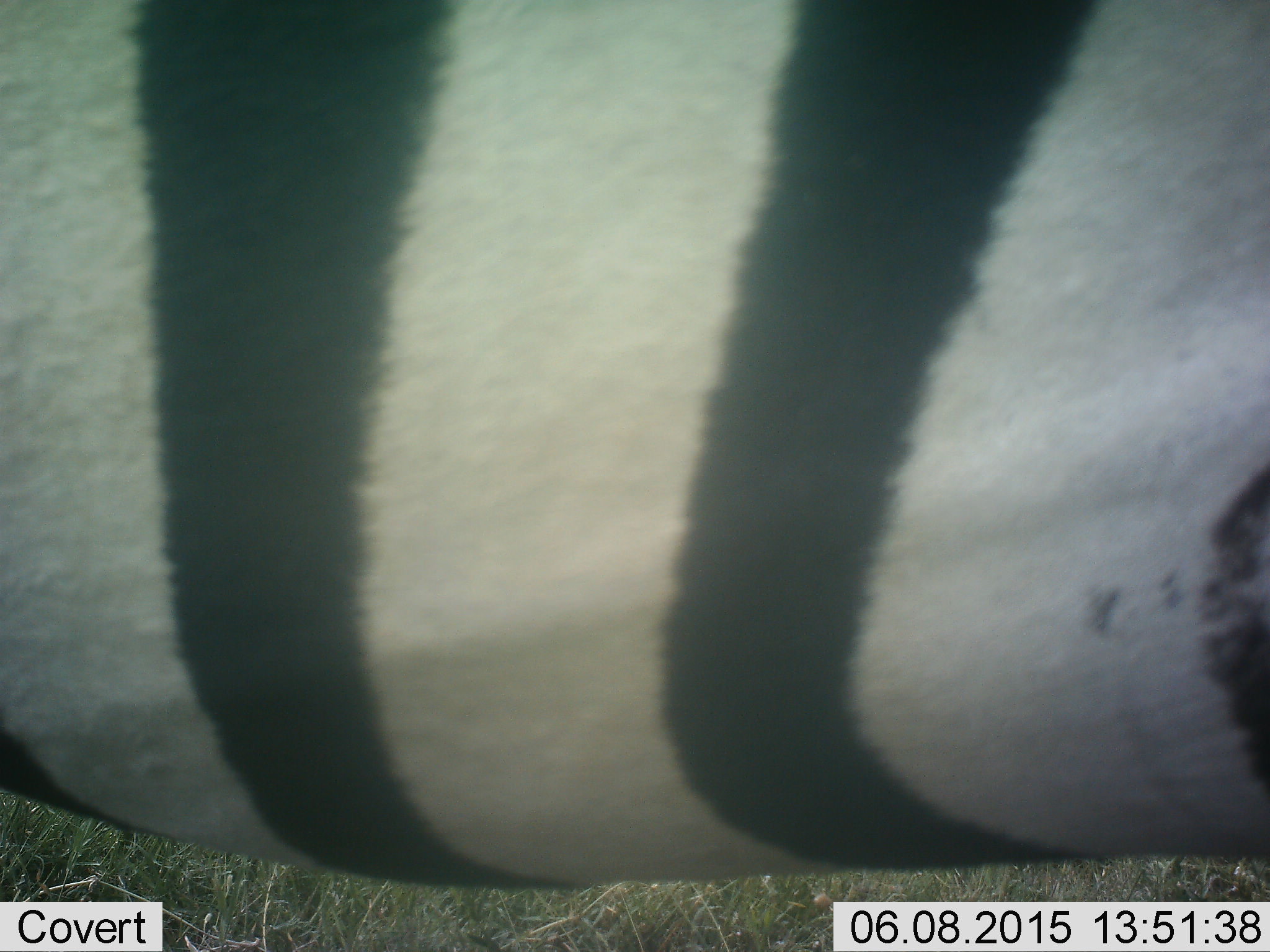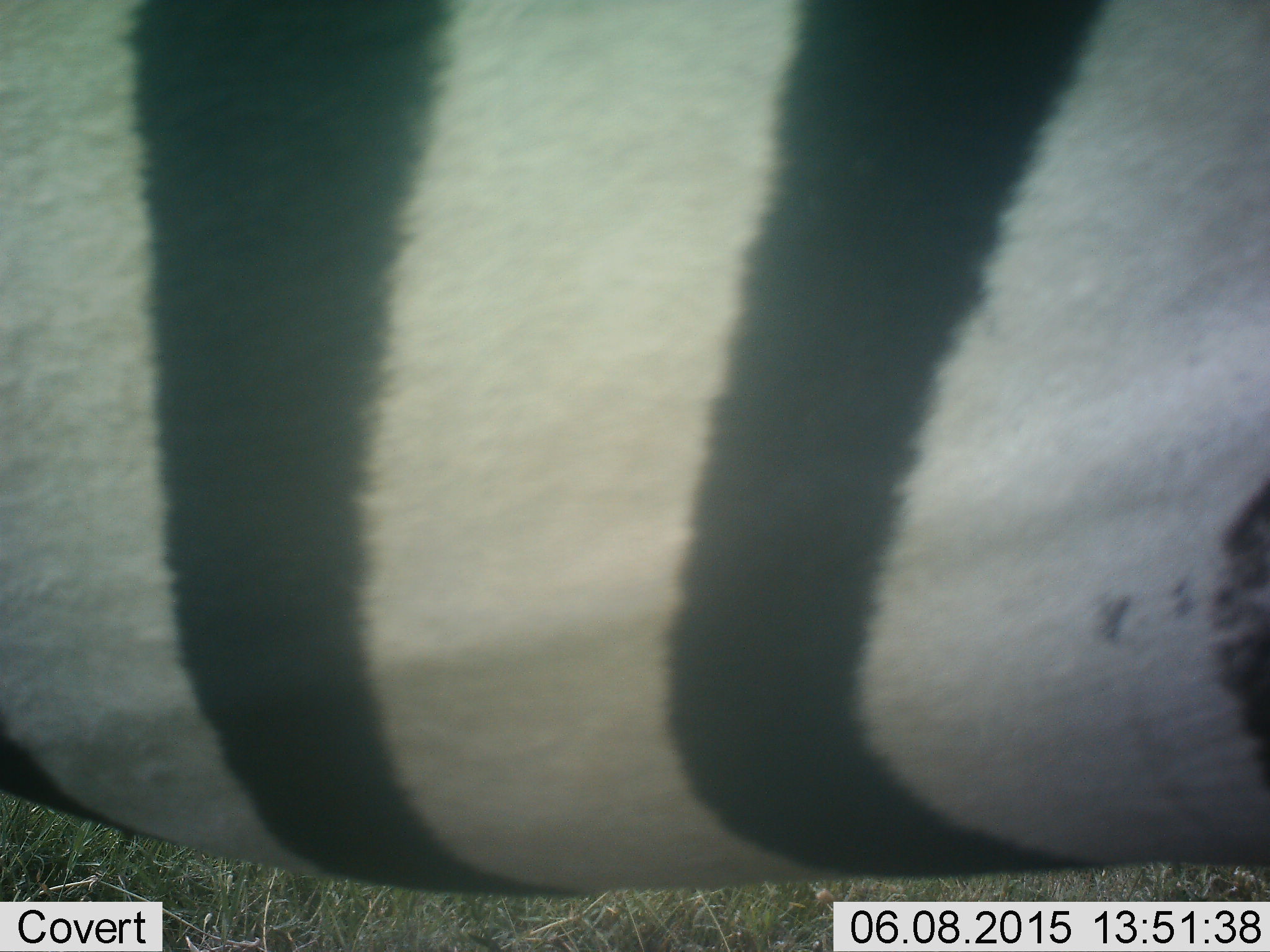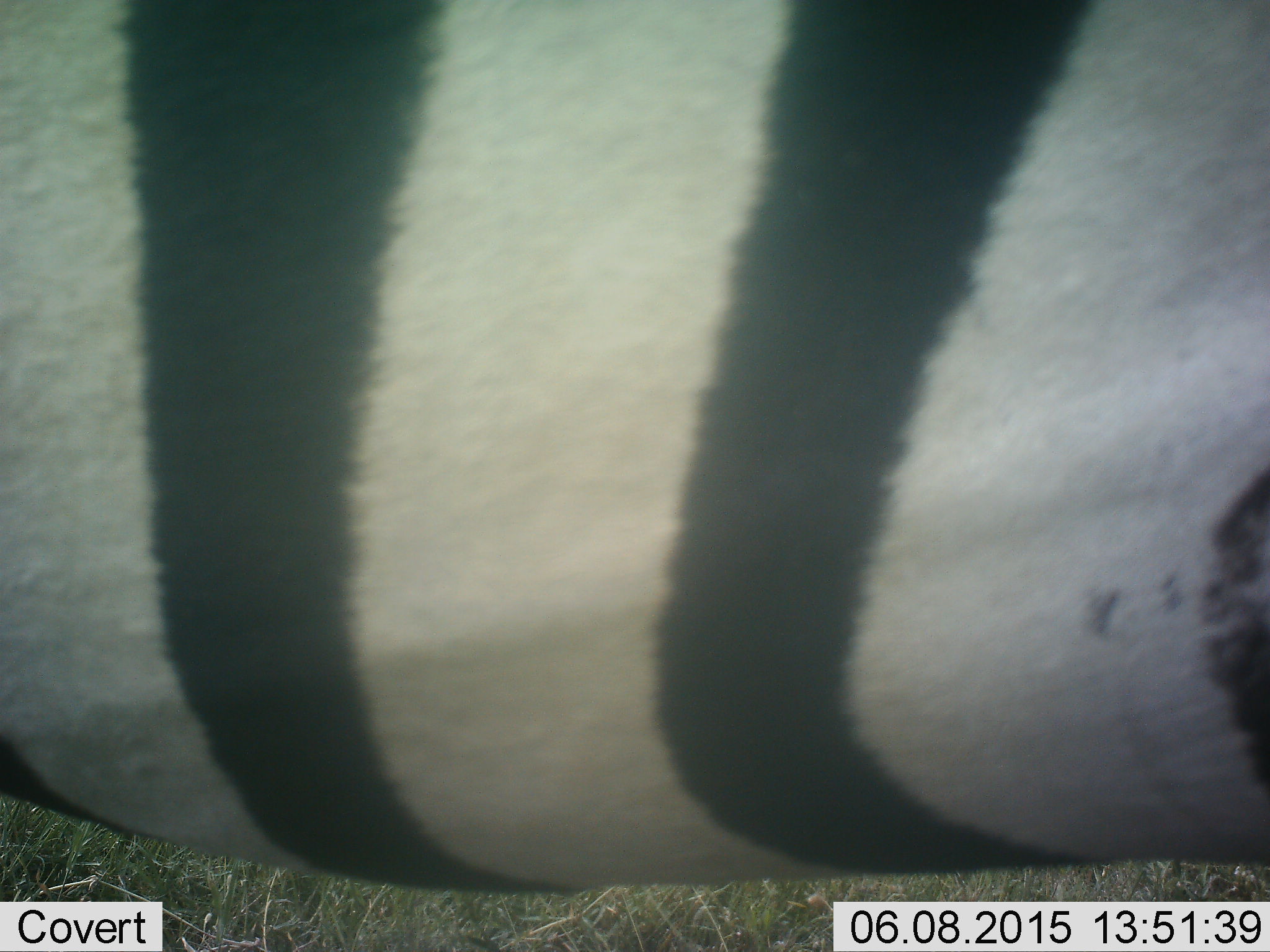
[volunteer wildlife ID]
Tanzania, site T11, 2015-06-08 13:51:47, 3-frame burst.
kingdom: Animalia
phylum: Chordata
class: Mammalia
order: Perissodactyla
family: Equidae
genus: Equus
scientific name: Equus quagga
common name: plains zebra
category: zebra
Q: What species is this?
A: Zebra (plains zebra) (Equus quagga).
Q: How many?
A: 1.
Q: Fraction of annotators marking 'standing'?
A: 100%.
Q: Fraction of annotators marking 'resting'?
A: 0%.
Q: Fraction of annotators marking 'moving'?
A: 0%.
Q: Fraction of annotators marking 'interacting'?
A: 0%.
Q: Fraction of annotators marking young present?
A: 0%.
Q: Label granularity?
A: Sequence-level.